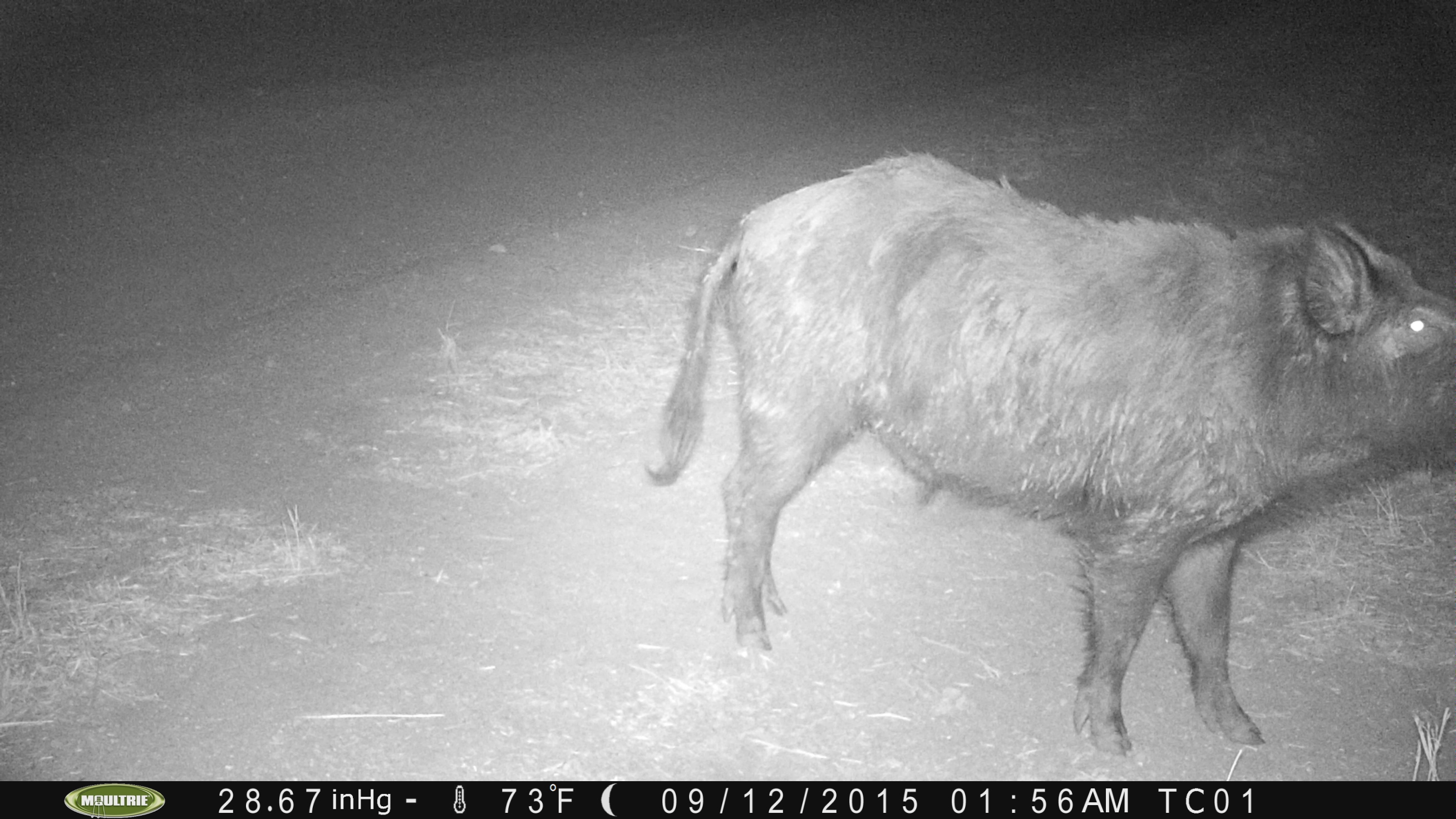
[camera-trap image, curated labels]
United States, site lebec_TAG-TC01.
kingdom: Animalia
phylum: Chordata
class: Mammalia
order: Artiodactyla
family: Suidae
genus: Sus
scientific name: Sus scrofa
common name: wild boar